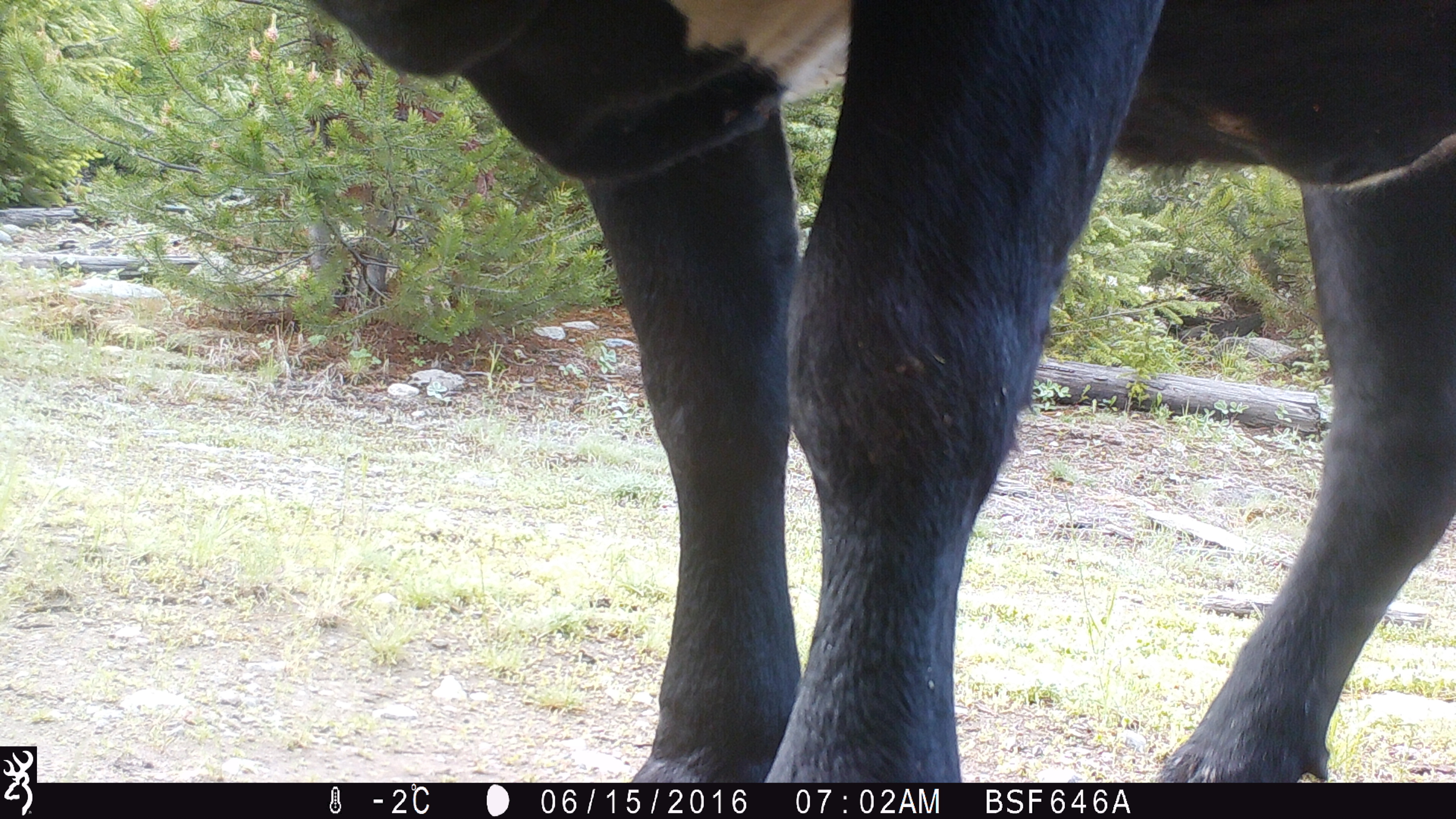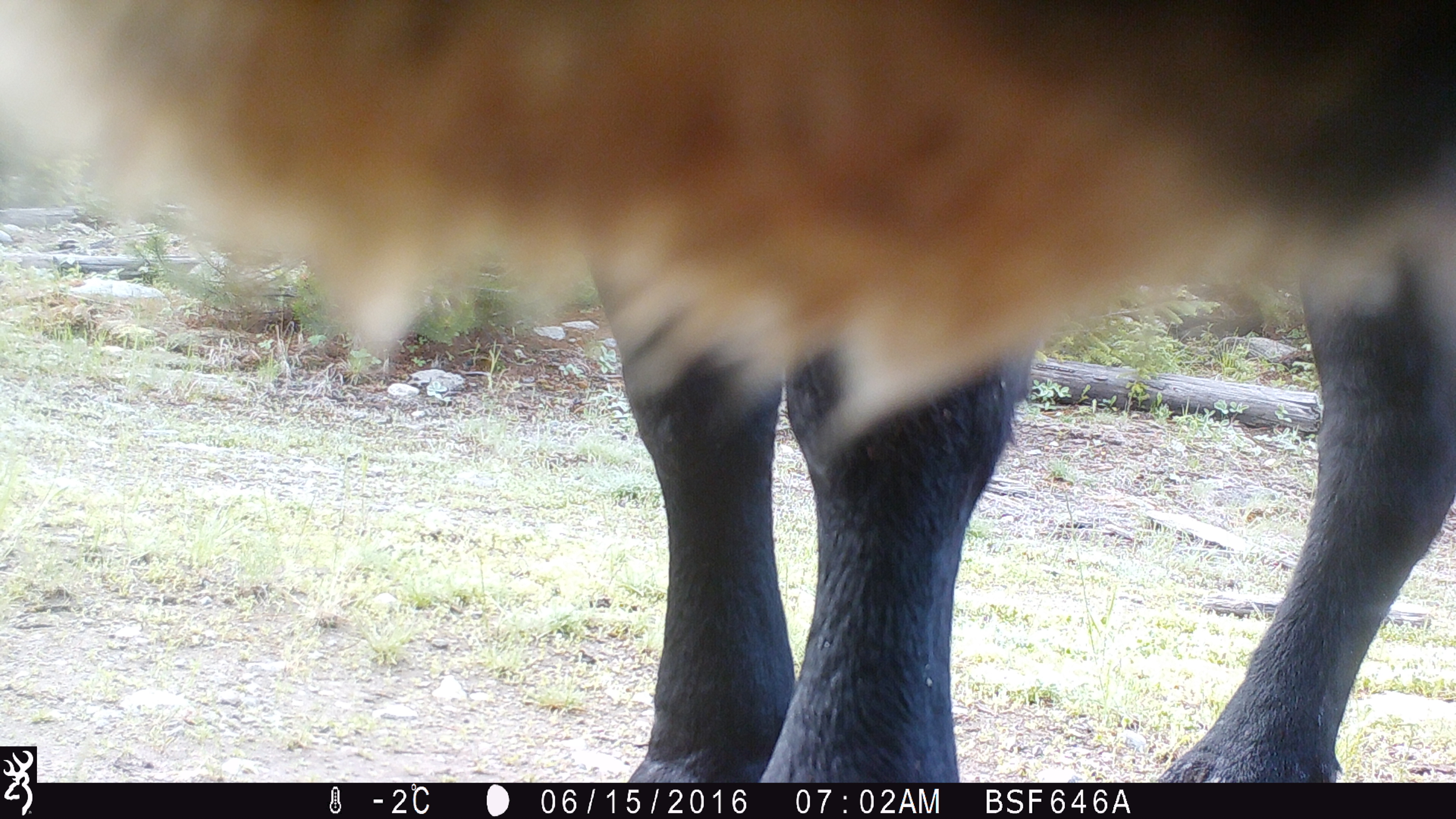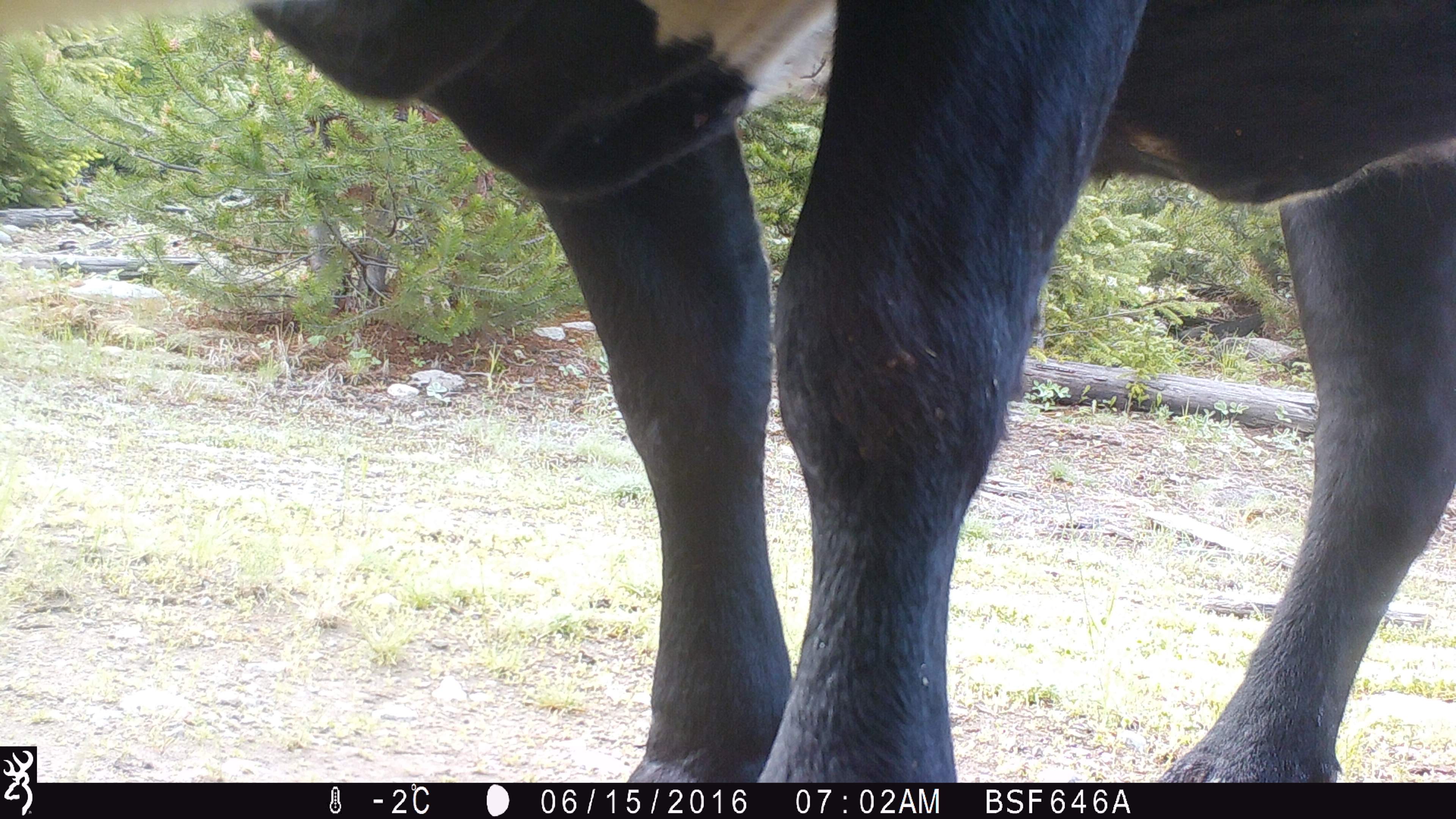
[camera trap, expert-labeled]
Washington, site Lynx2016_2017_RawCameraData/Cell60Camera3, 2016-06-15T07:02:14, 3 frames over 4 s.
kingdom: Animalia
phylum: Chordata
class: Mammalia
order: Artiodactyla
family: Bovidae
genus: Bos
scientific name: Bos taurus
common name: domestic cattle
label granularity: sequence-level